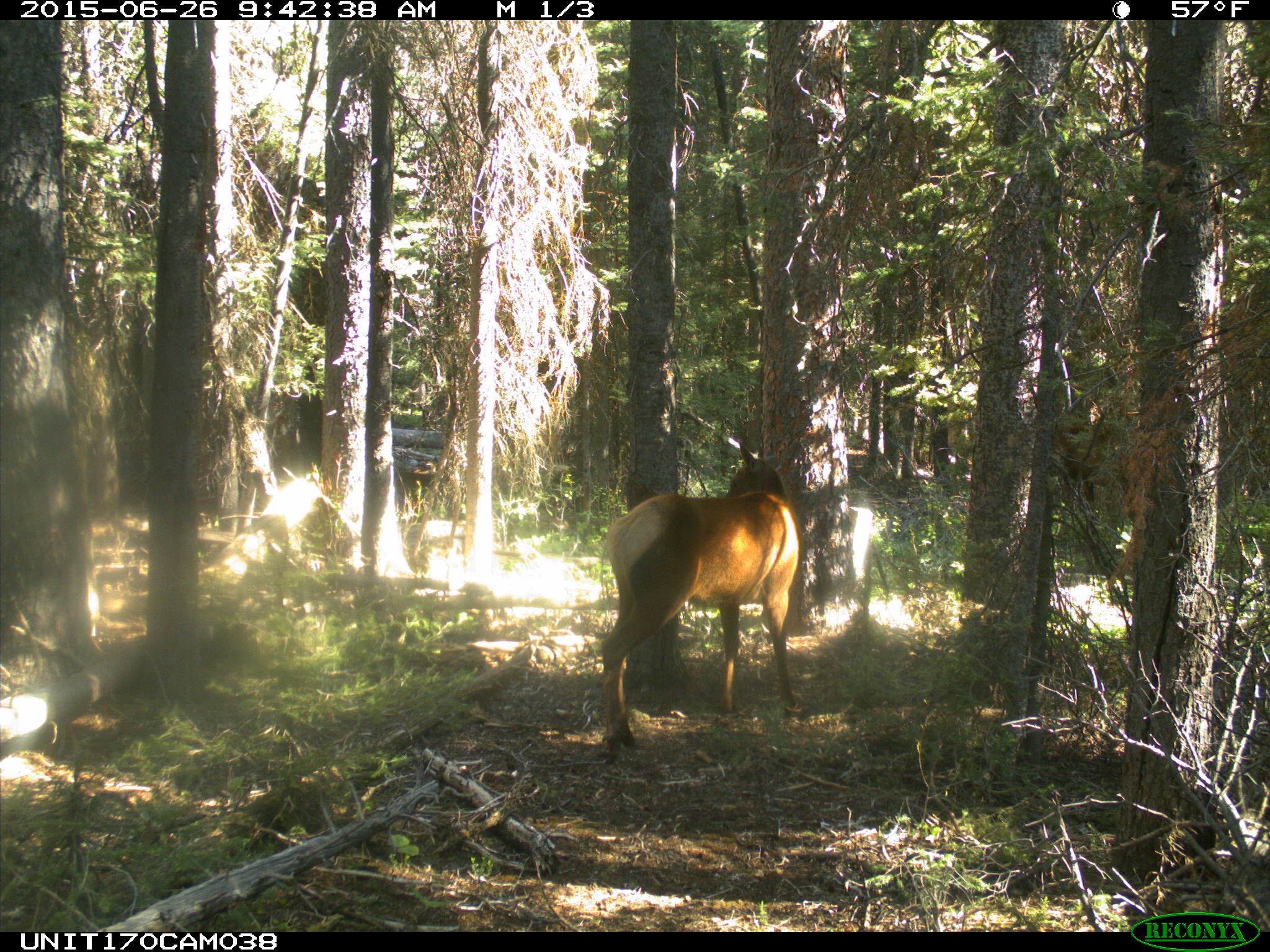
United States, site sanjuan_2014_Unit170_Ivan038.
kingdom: Animalia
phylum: Chordata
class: Mammalia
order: Artiodactyla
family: Cervidae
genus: Cervus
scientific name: Cervus elaphus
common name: red deer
Cervus elaphus (red deer).